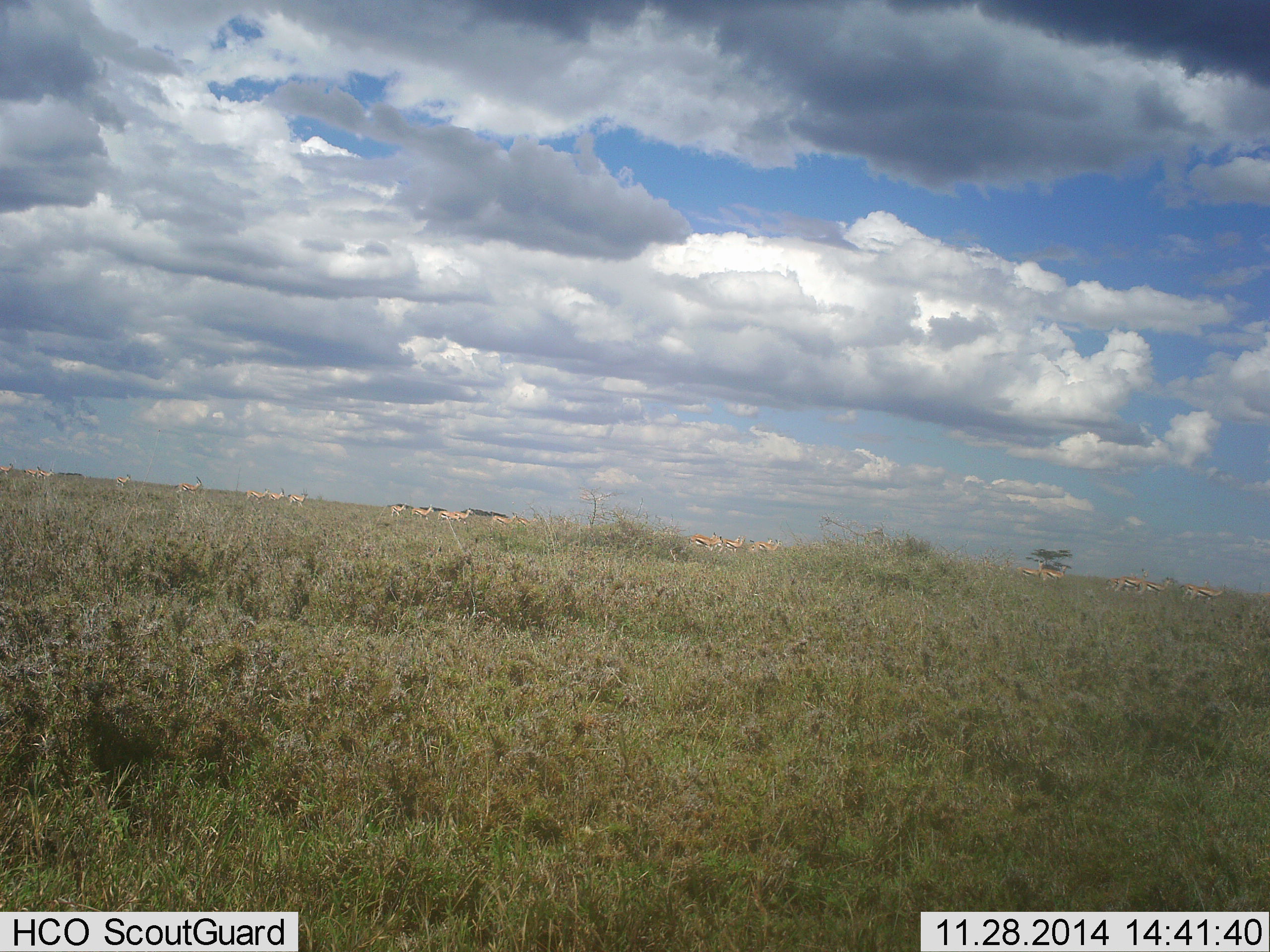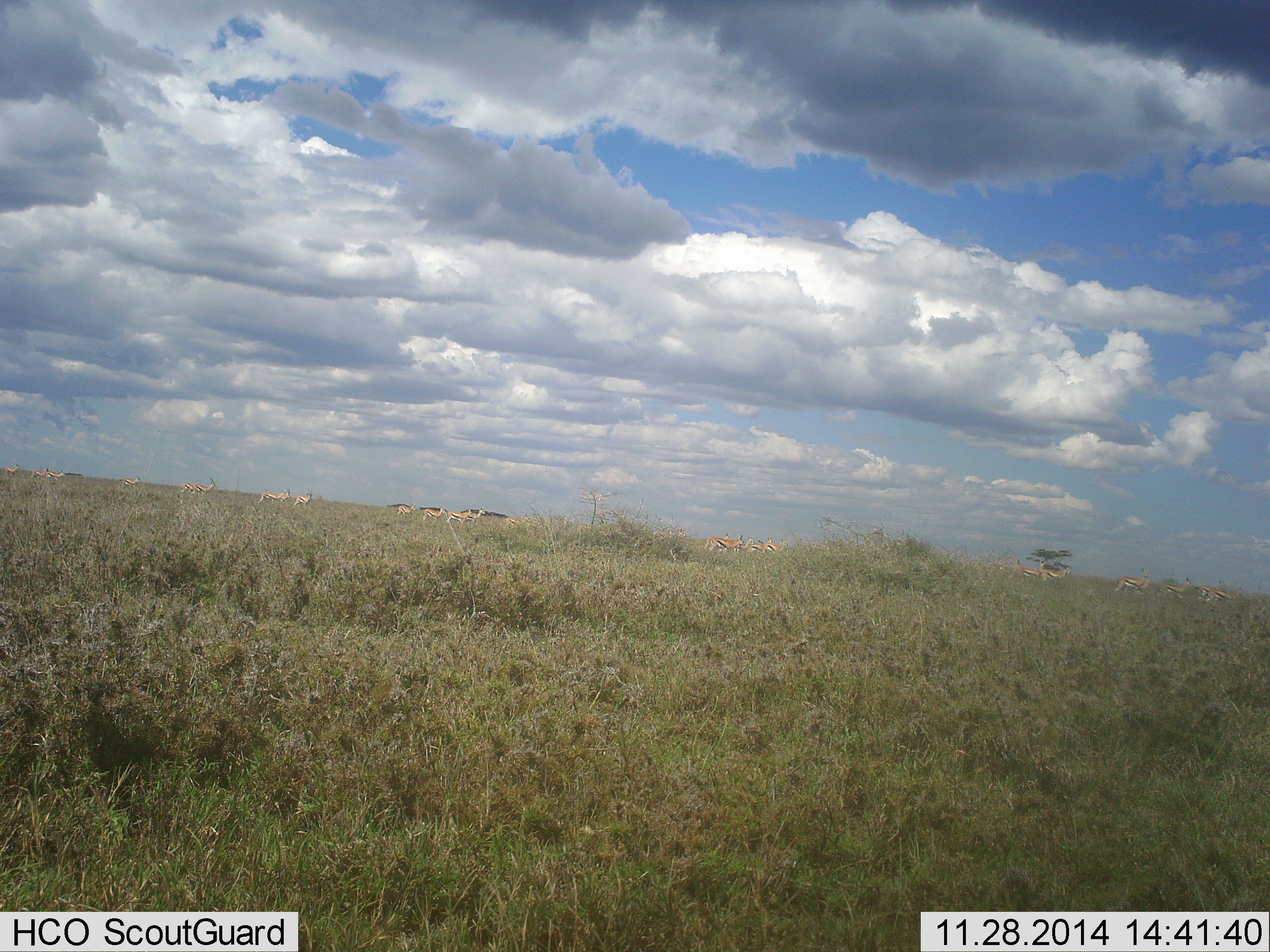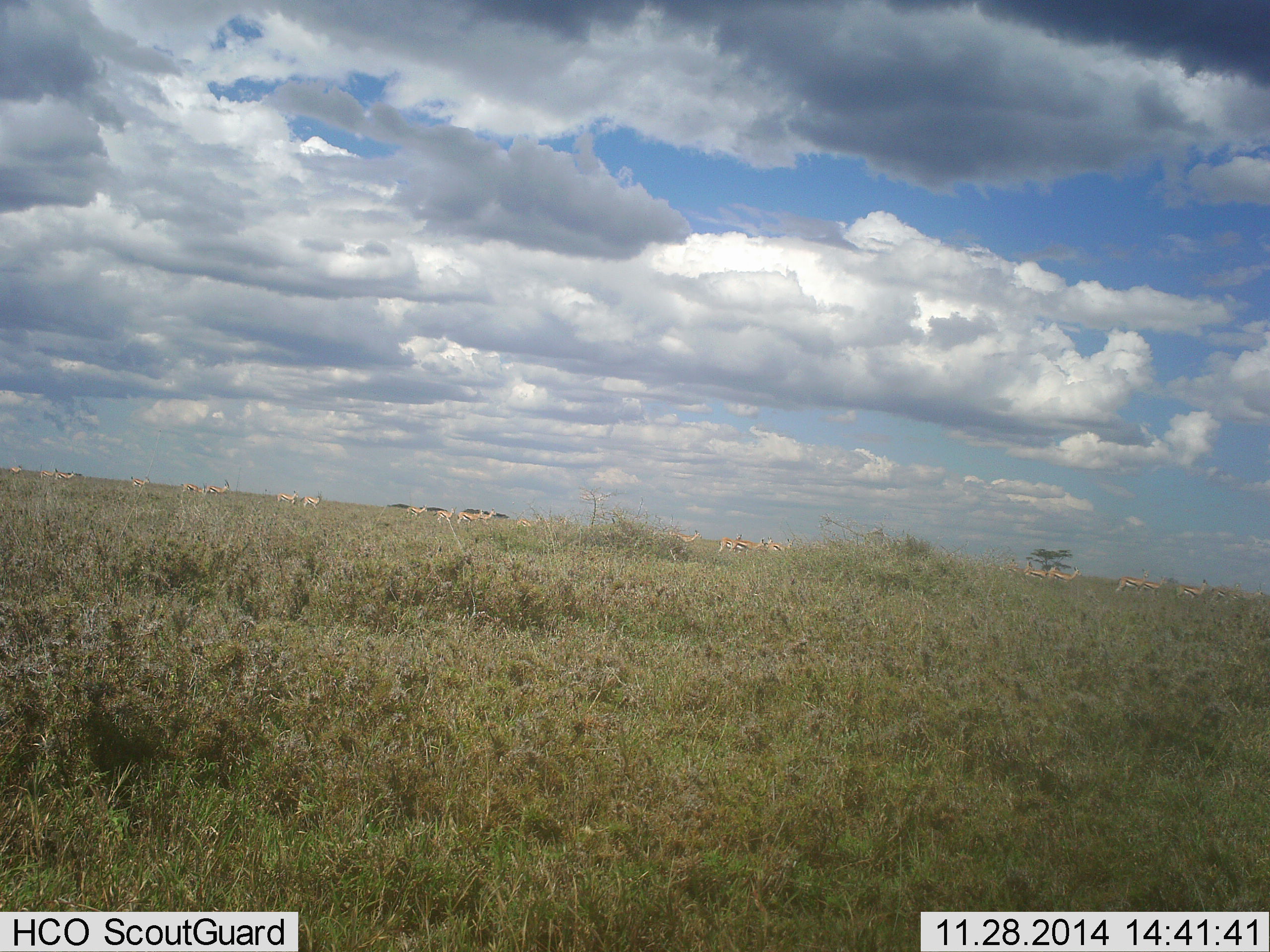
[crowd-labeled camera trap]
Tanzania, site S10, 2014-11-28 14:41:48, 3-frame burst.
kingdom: Animalia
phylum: Chordata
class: Mammalia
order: Artiodactyla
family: Bovidae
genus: Eudorcas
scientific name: Eudorcas thomsonii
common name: thomson's gazelle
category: gazellethomsons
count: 11-50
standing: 10%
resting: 0%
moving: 100%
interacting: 0%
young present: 10%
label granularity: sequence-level